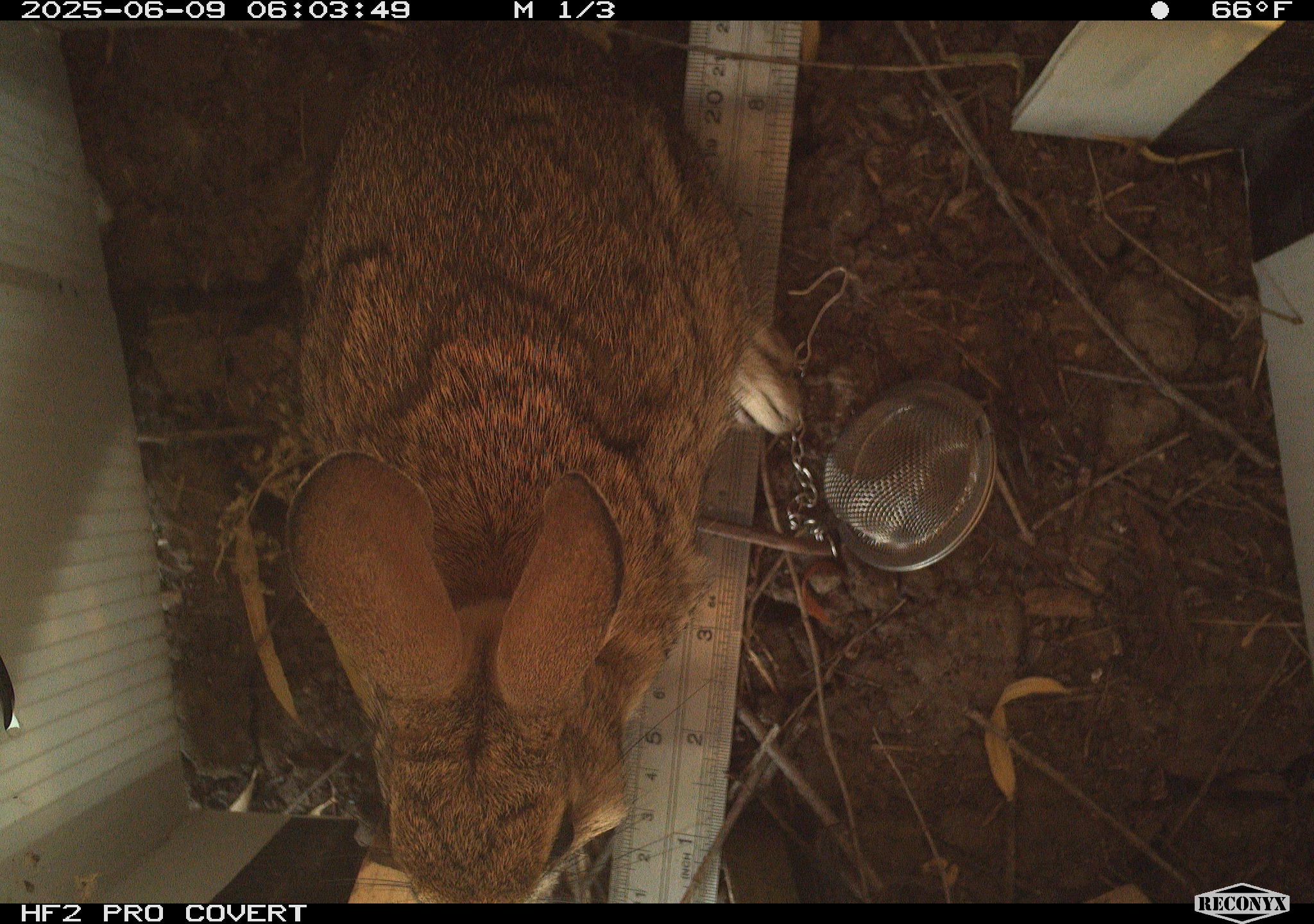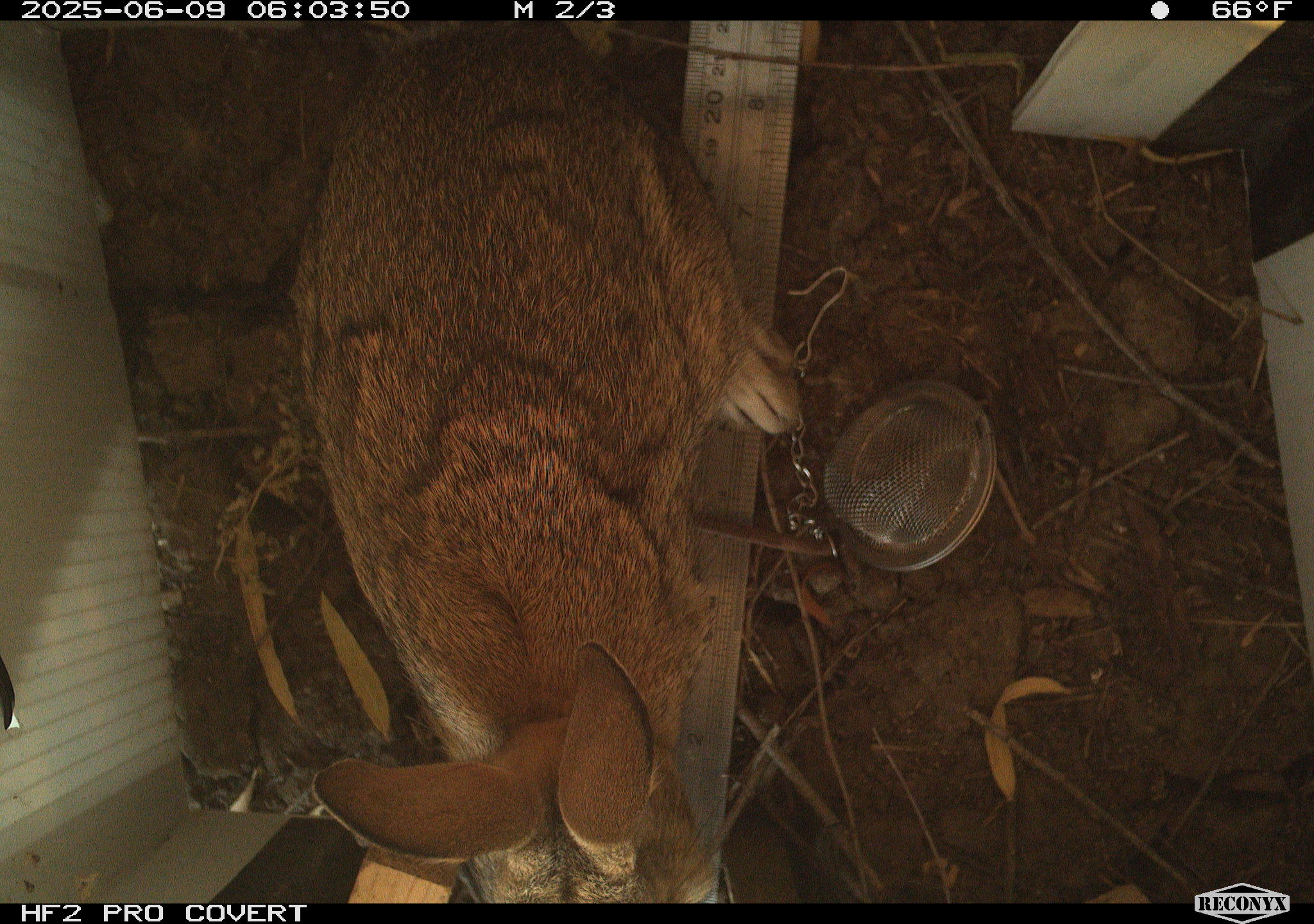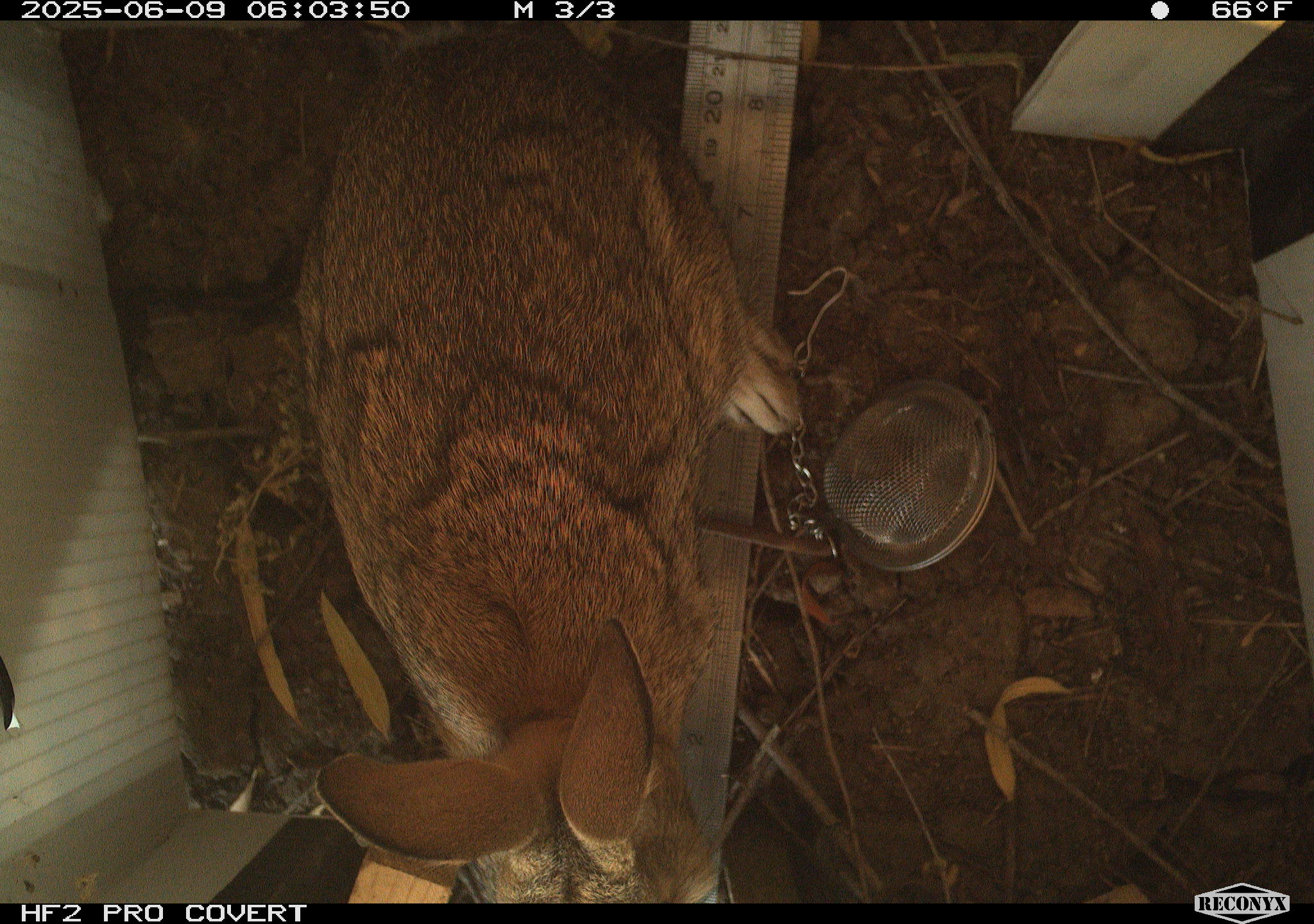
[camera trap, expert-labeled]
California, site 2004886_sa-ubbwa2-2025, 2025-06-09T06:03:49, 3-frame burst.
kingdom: Animalia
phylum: Chordata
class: Mammalia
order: Lagomorpha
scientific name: Lagomorpha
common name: hares, rabbits, and pikas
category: lagomorpha order